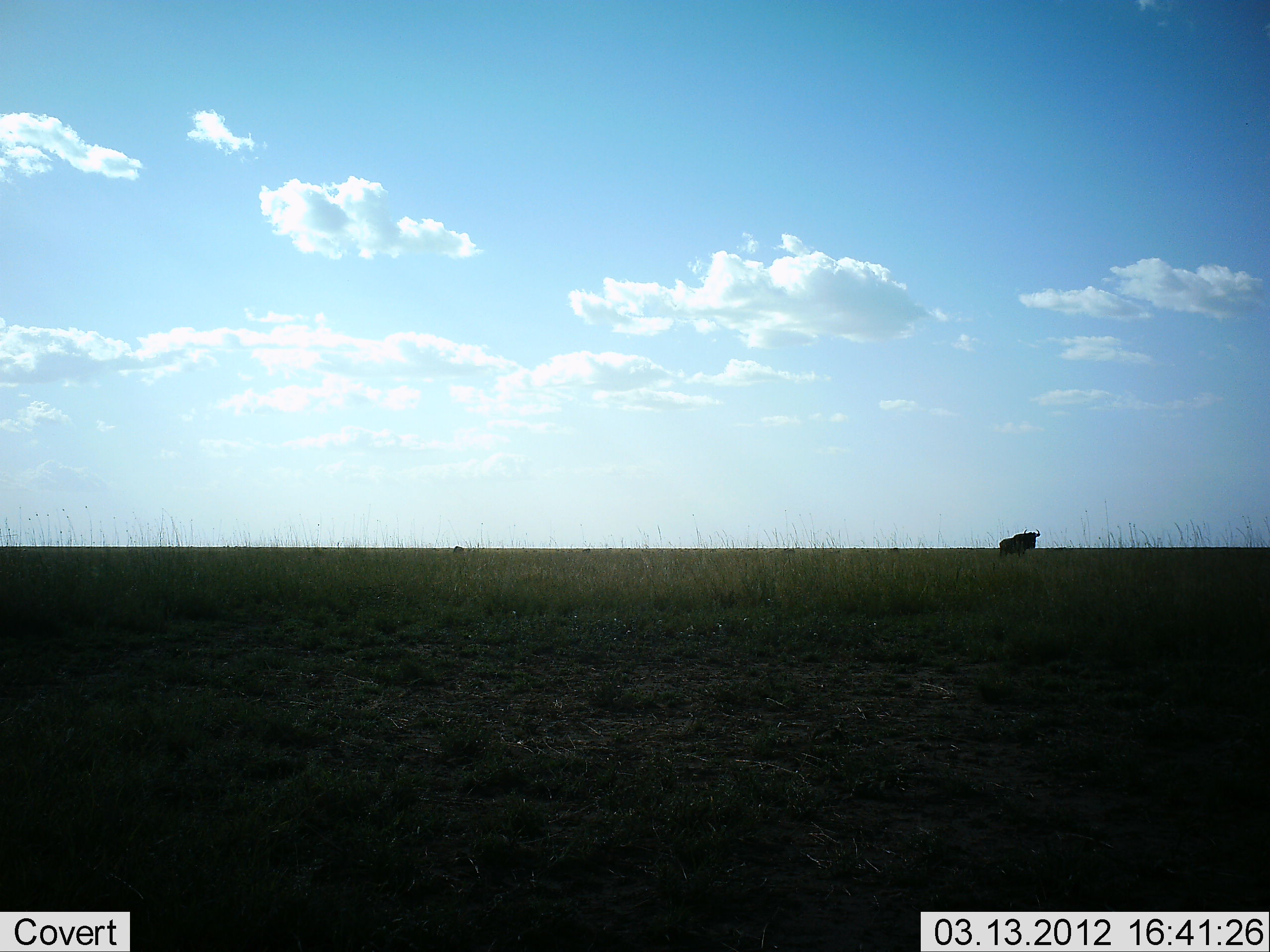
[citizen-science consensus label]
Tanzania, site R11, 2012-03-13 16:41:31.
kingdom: Animalia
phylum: Chordata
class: Mammalia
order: Artiodactyla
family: Bovidae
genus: Connochaetes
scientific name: Connochaetes taurinus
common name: blue wildebeest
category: wildebeest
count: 1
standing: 94%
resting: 0%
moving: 6%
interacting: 0%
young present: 0%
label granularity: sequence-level